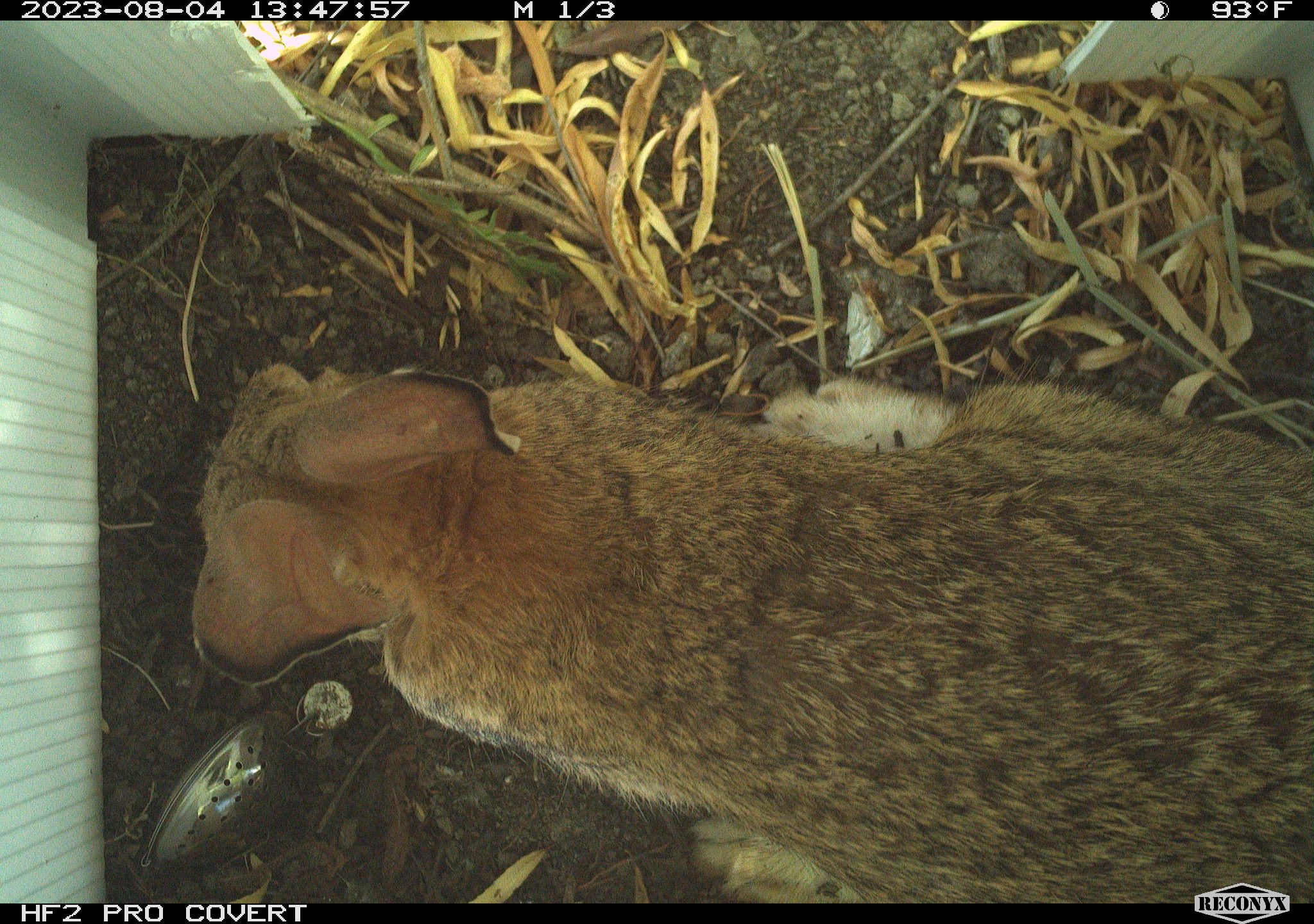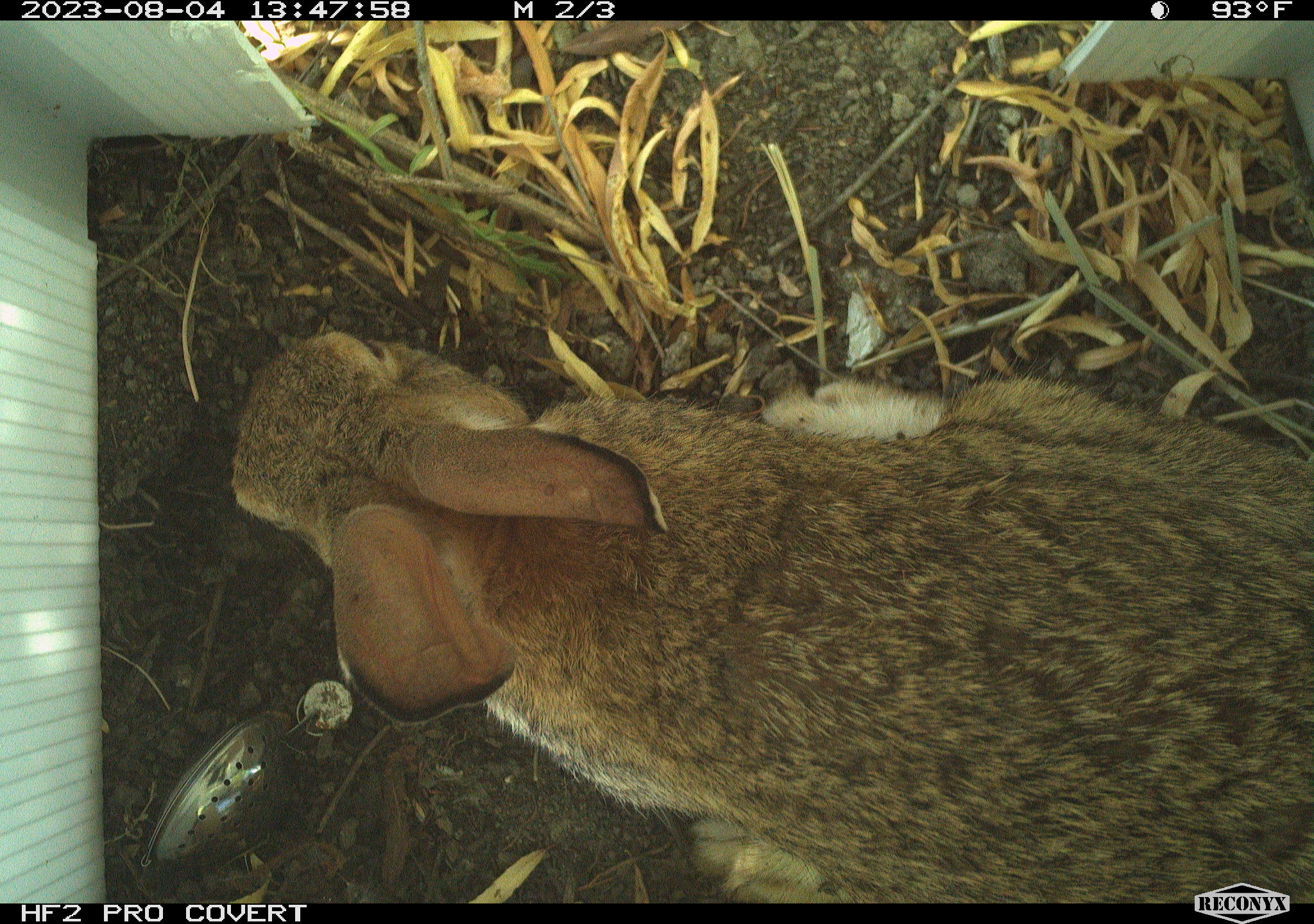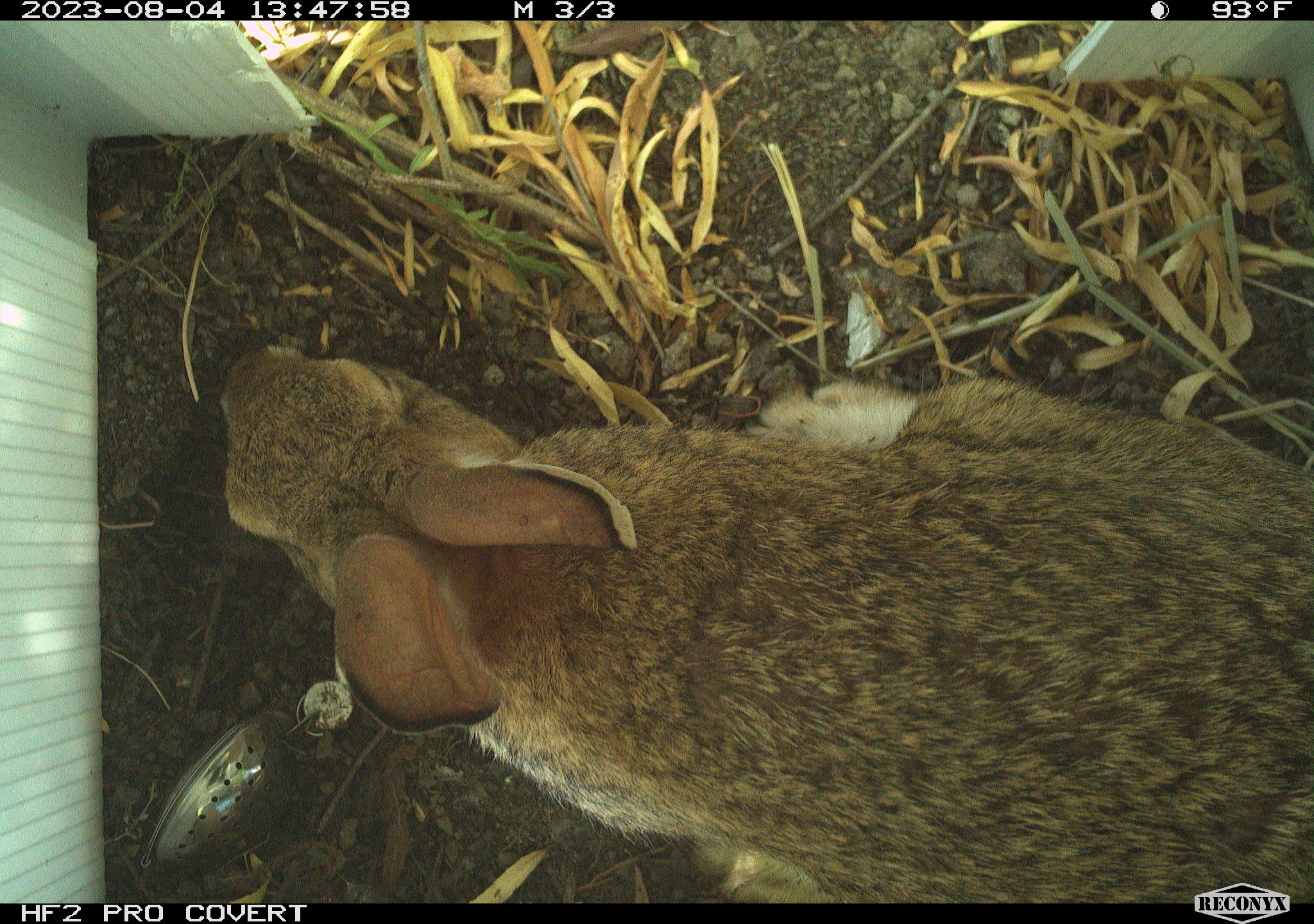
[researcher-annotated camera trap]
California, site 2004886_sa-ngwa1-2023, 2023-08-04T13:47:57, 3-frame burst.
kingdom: Animalia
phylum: Chordata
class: Mammalia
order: Lagomorpha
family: Leporidae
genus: Sylvilagus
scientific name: Sylvilagus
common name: cottontail rabbits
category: sylvilagus species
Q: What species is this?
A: Sylvilagus species (cottontail rabbits) (Sylvilagus).